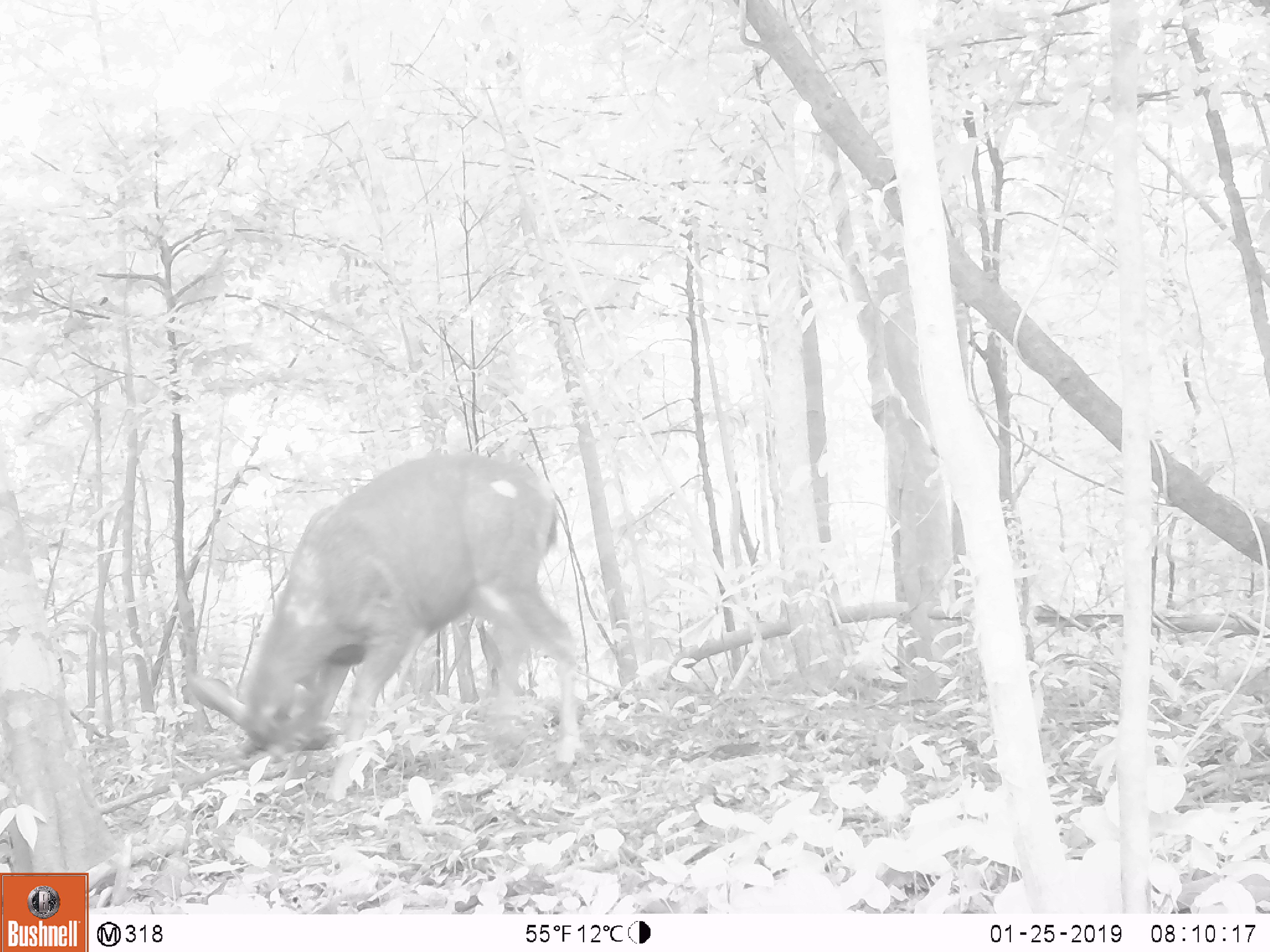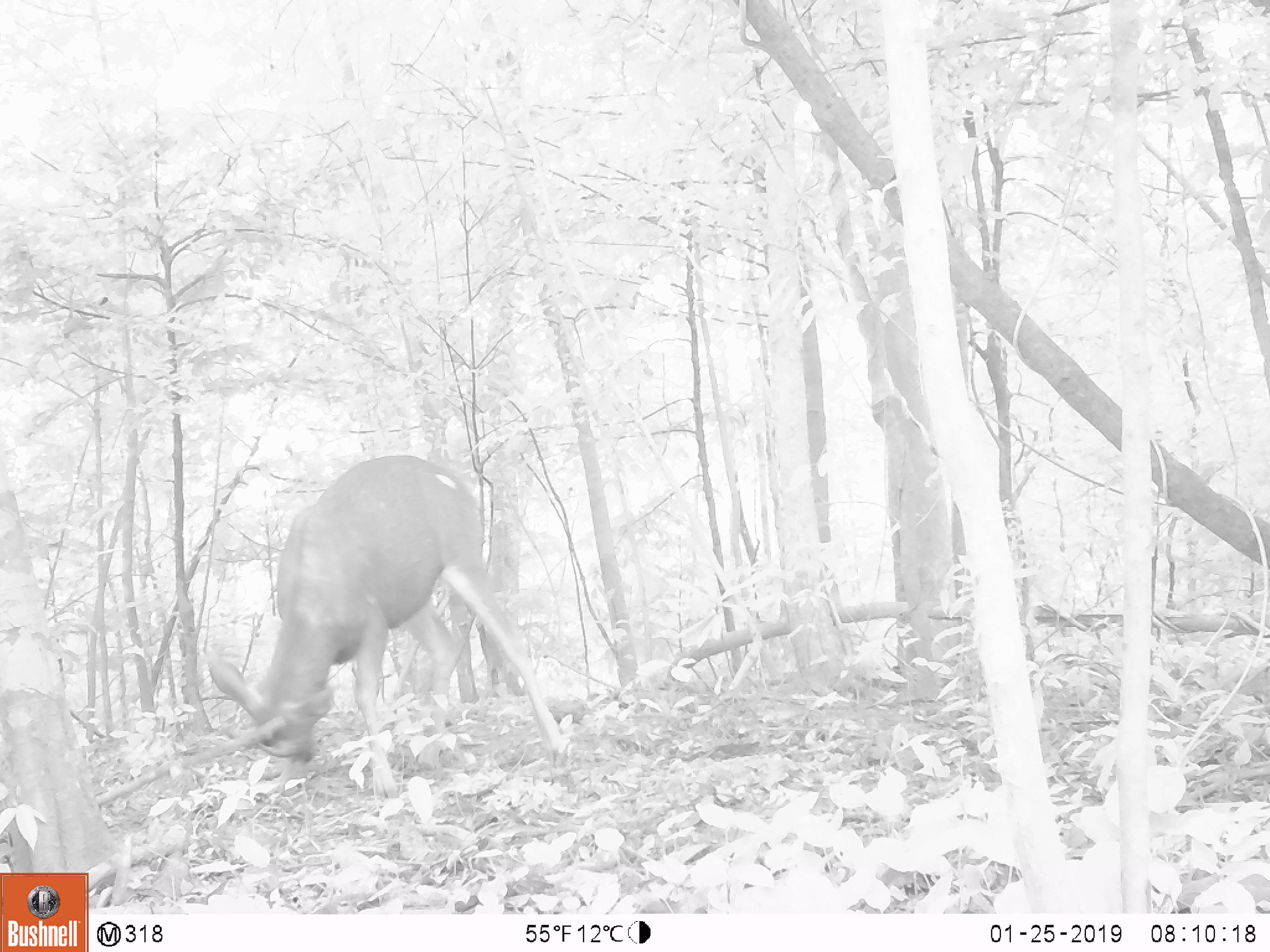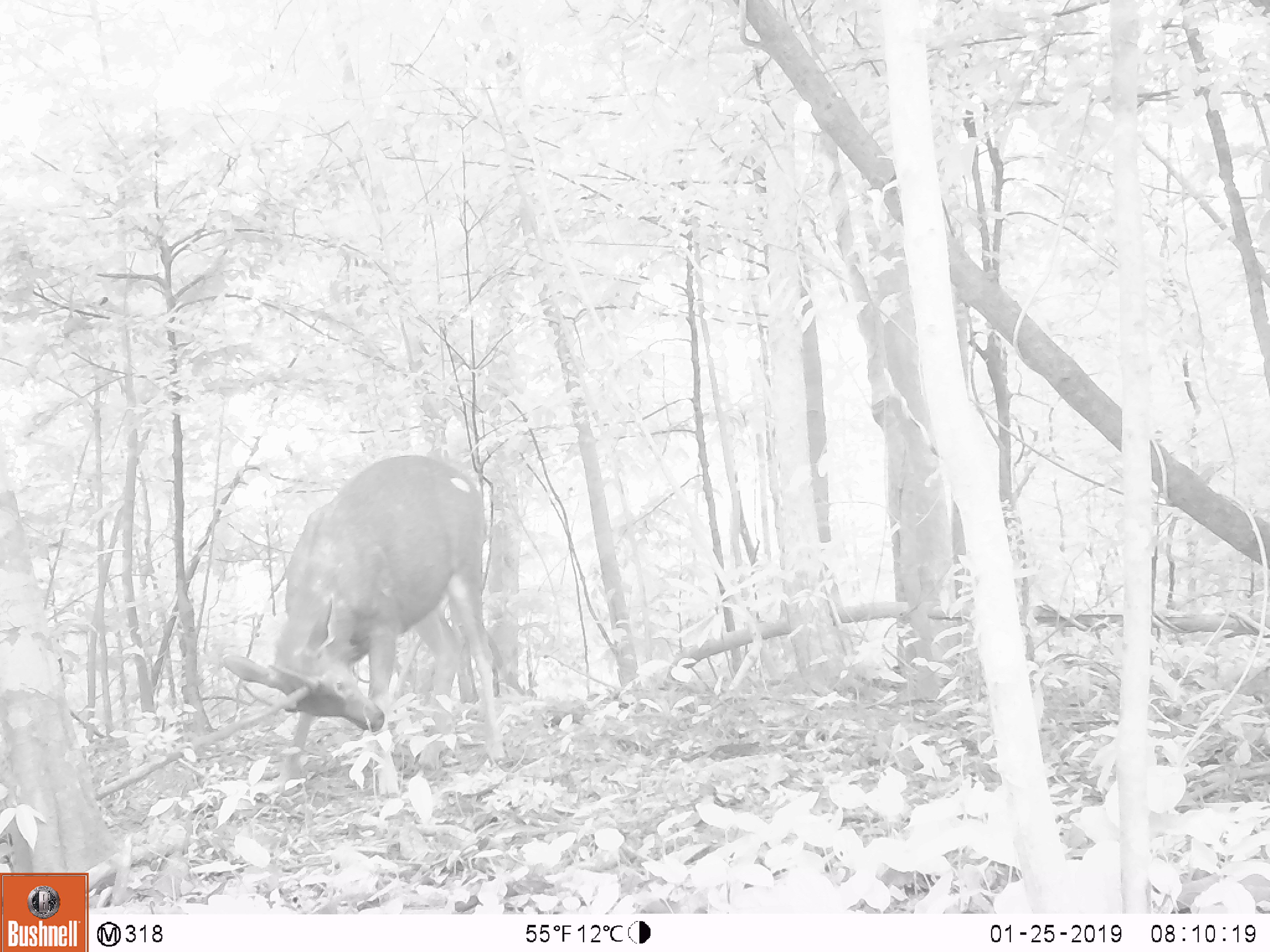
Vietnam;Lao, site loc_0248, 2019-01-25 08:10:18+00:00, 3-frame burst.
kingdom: Animalia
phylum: Chordata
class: Mammalia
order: Artiodactyla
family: Cervidae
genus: Rusa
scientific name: Rusa unicolor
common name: sambar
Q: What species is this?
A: Sambar (Rusa unicolor).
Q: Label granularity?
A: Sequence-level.